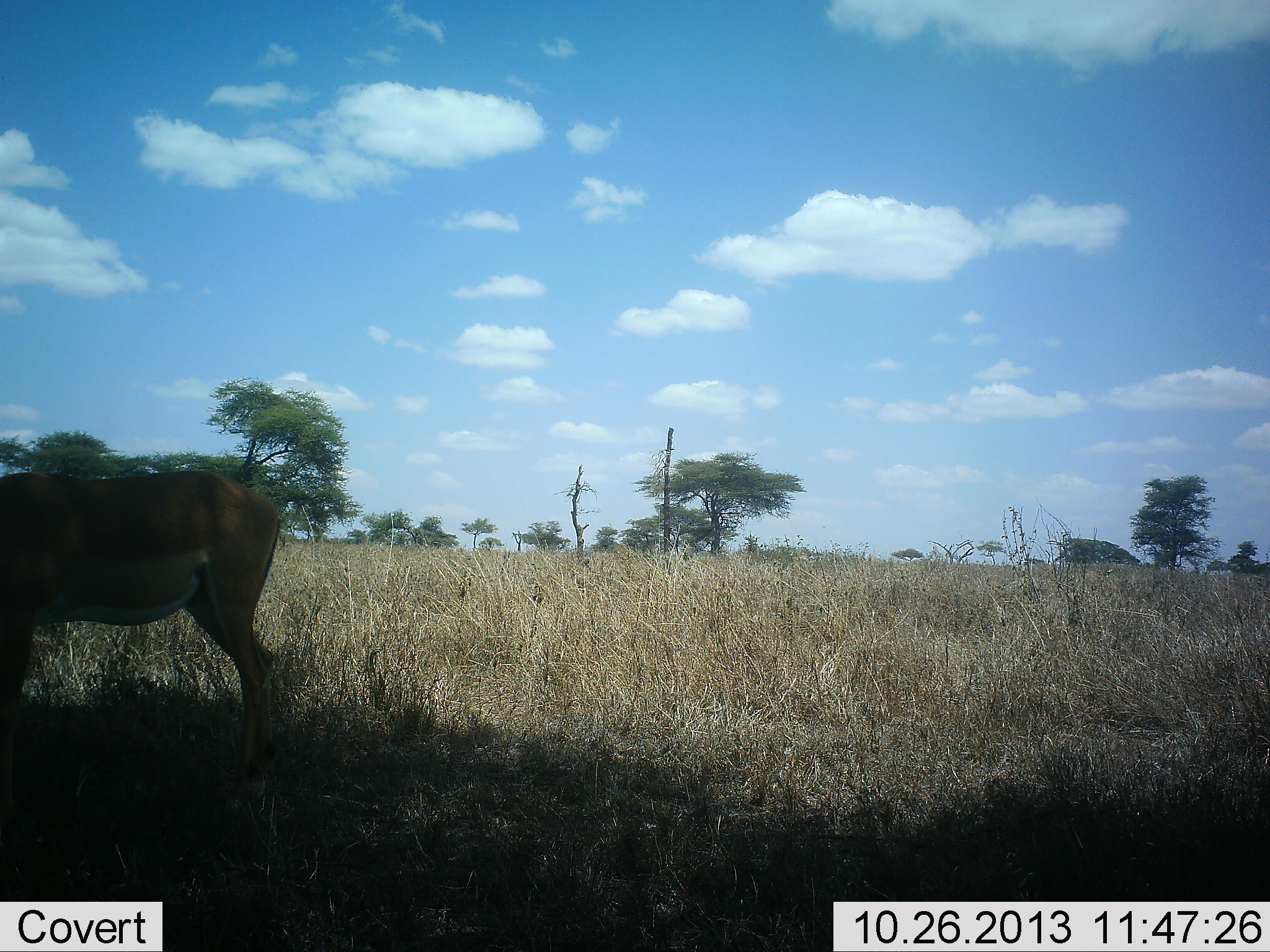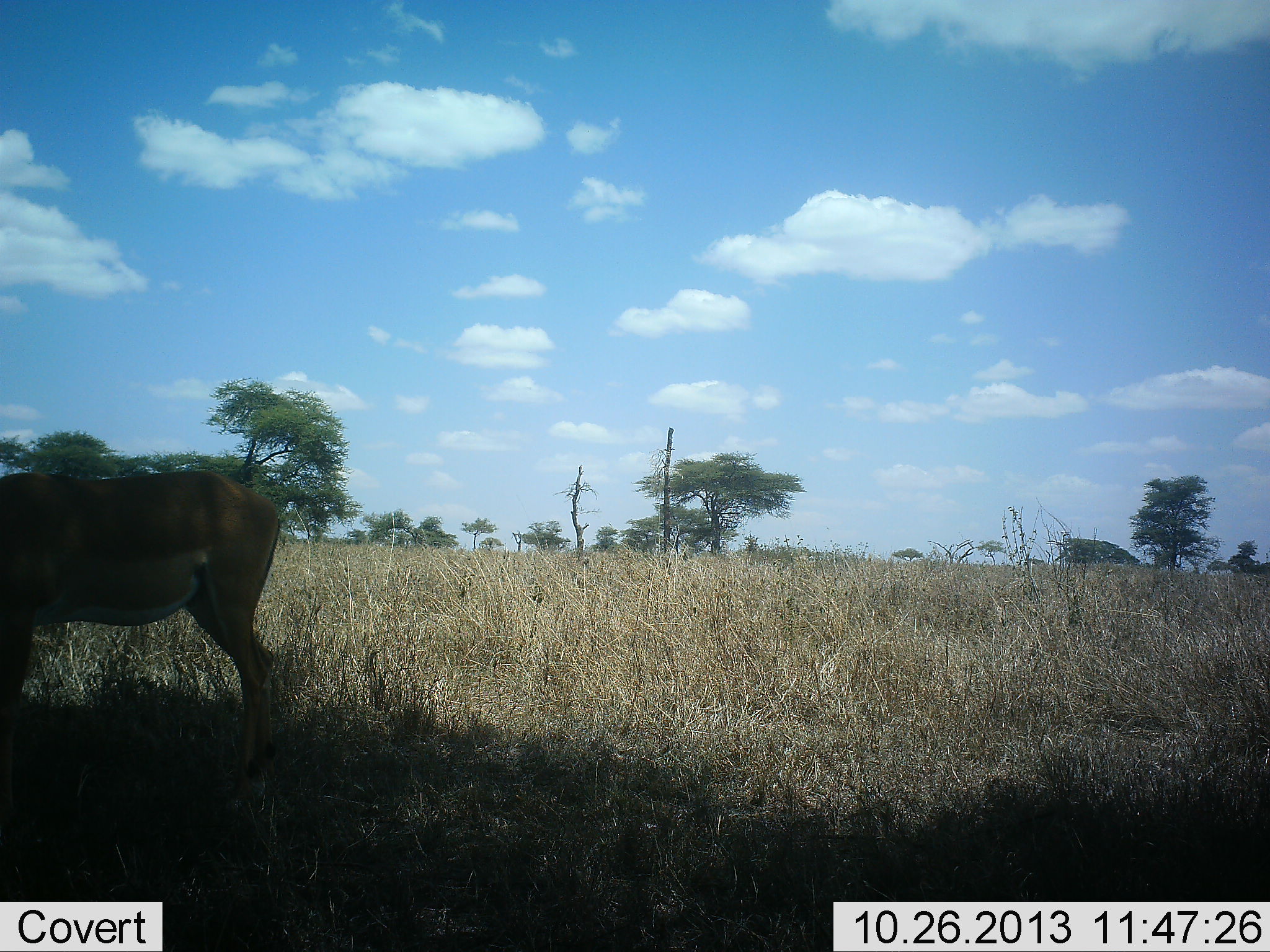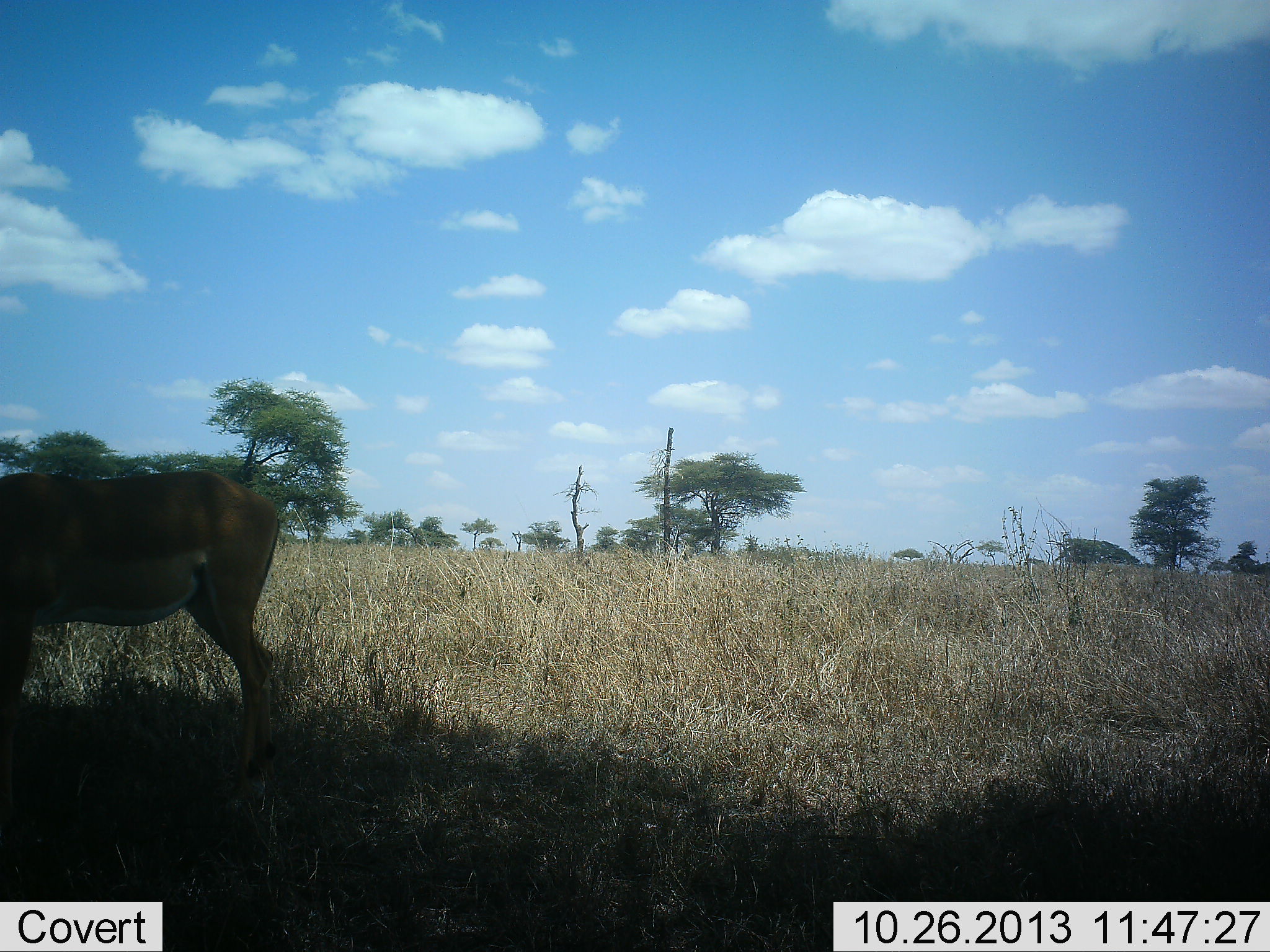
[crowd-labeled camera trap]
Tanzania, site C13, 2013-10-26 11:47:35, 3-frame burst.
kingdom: Animalia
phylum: Chordata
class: Mammalia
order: Artiodactyla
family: Bovidae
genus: Aepyceros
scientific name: Aepyceros melampus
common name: impala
Impala (Aepyceros melampus), count 1. Behavior (volunteer vote fractions): standing 78%, resting 0%, moving 0%, interacting 0%. Young present (vote fraction): 0%. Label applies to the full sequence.